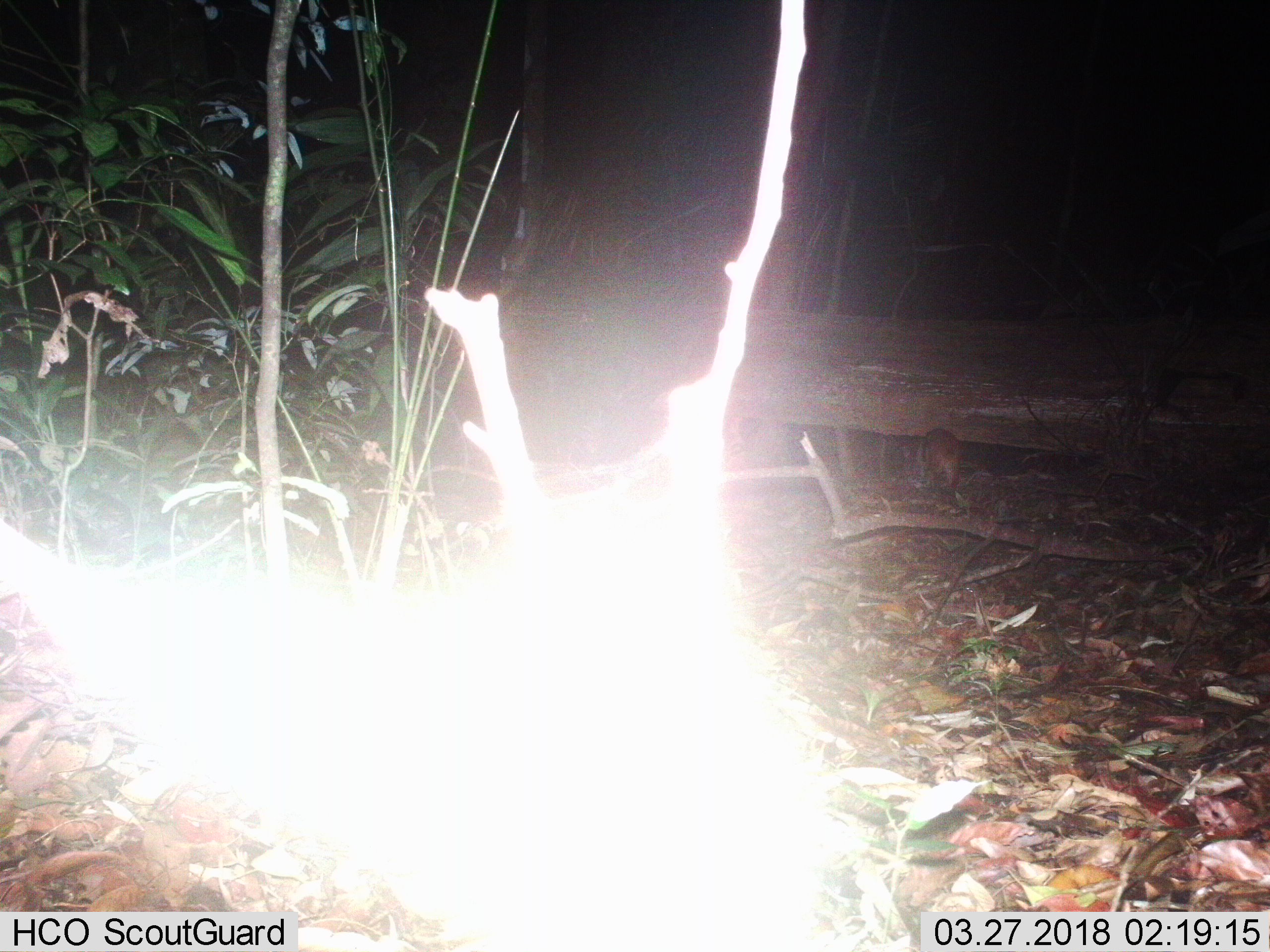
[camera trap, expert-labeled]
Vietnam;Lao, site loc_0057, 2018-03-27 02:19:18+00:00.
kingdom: Animalia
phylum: Chordata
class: Mammalia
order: Lagomorpha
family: Leporidae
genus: Nesolagus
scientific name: Nesolagus timminsi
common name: annamite striped rabbit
Annamite striped rabbit (Nesolagus timminsi). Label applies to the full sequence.